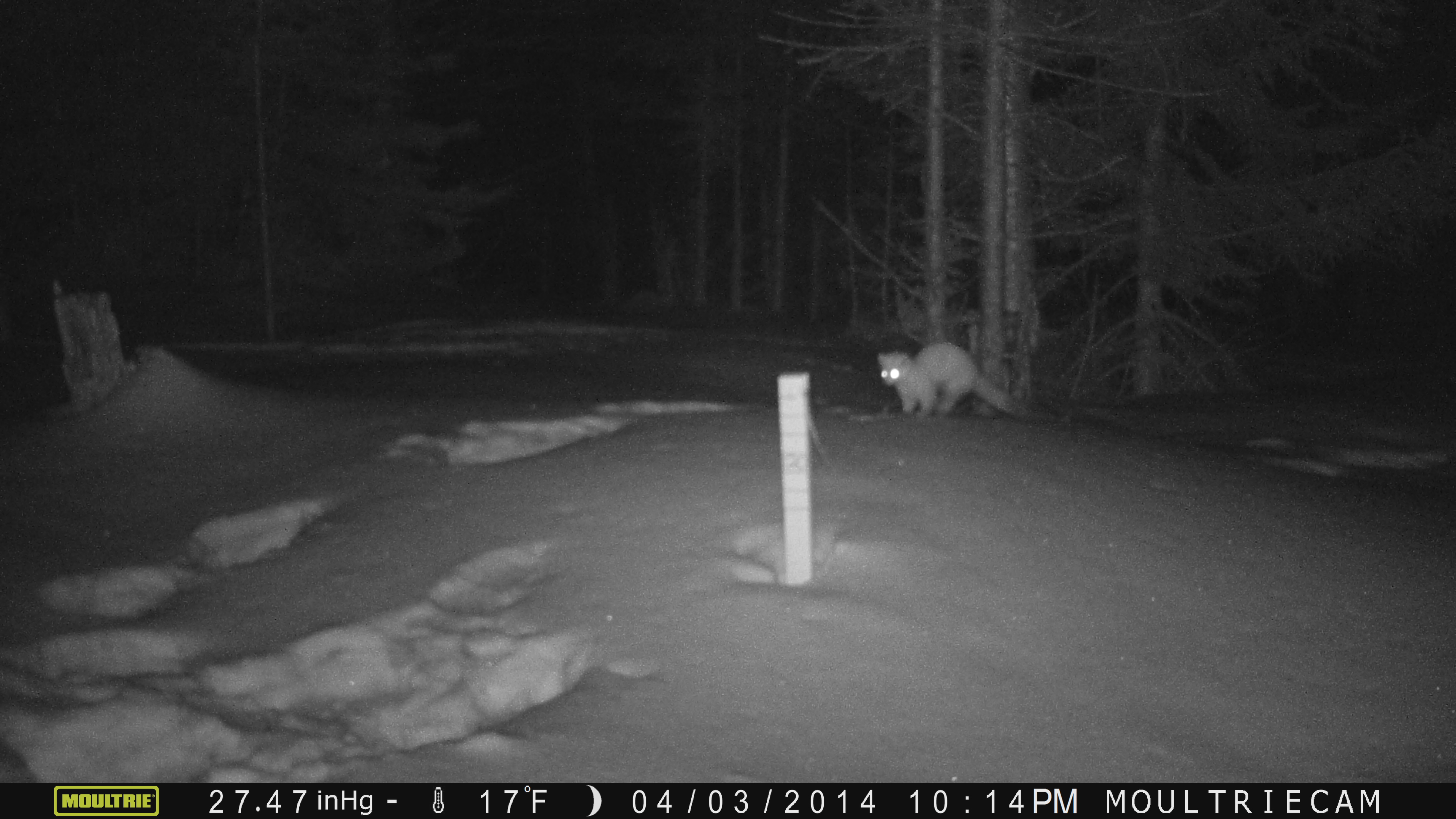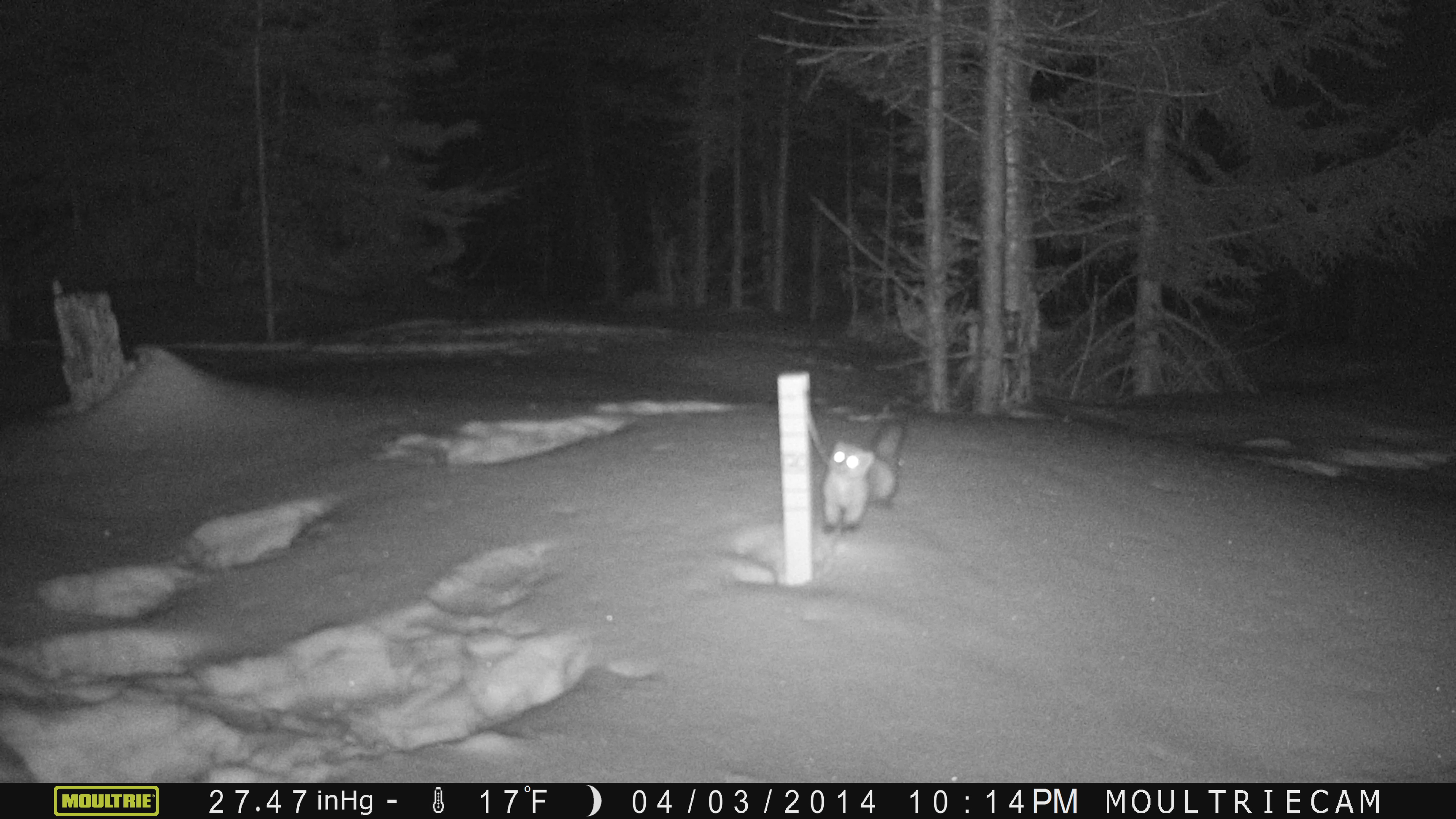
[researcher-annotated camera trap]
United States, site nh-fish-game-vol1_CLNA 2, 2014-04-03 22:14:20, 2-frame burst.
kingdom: Animalia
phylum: Chordata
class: Mammalia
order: Carnivora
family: Mustelidae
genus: Martes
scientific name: Martes americana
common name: american marten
American marten (Martes americana).